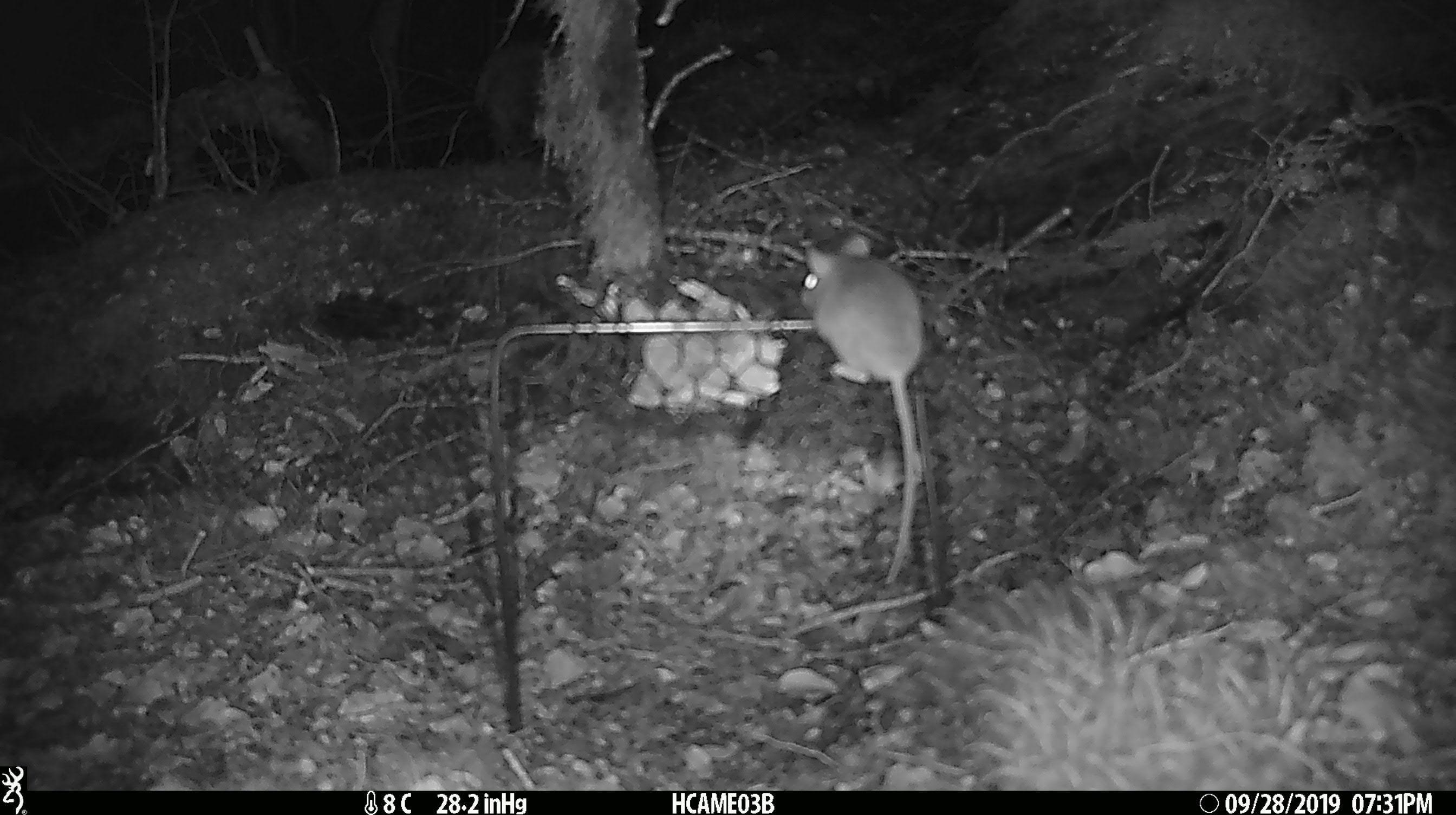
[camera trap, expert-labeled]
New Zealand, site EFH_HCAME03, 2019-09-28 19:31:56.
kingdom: Animalia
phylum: Chordata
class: Mammalia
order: Rodentia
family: Muridae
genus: Mus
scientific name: Mus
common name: mouse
Mouse (Mus).